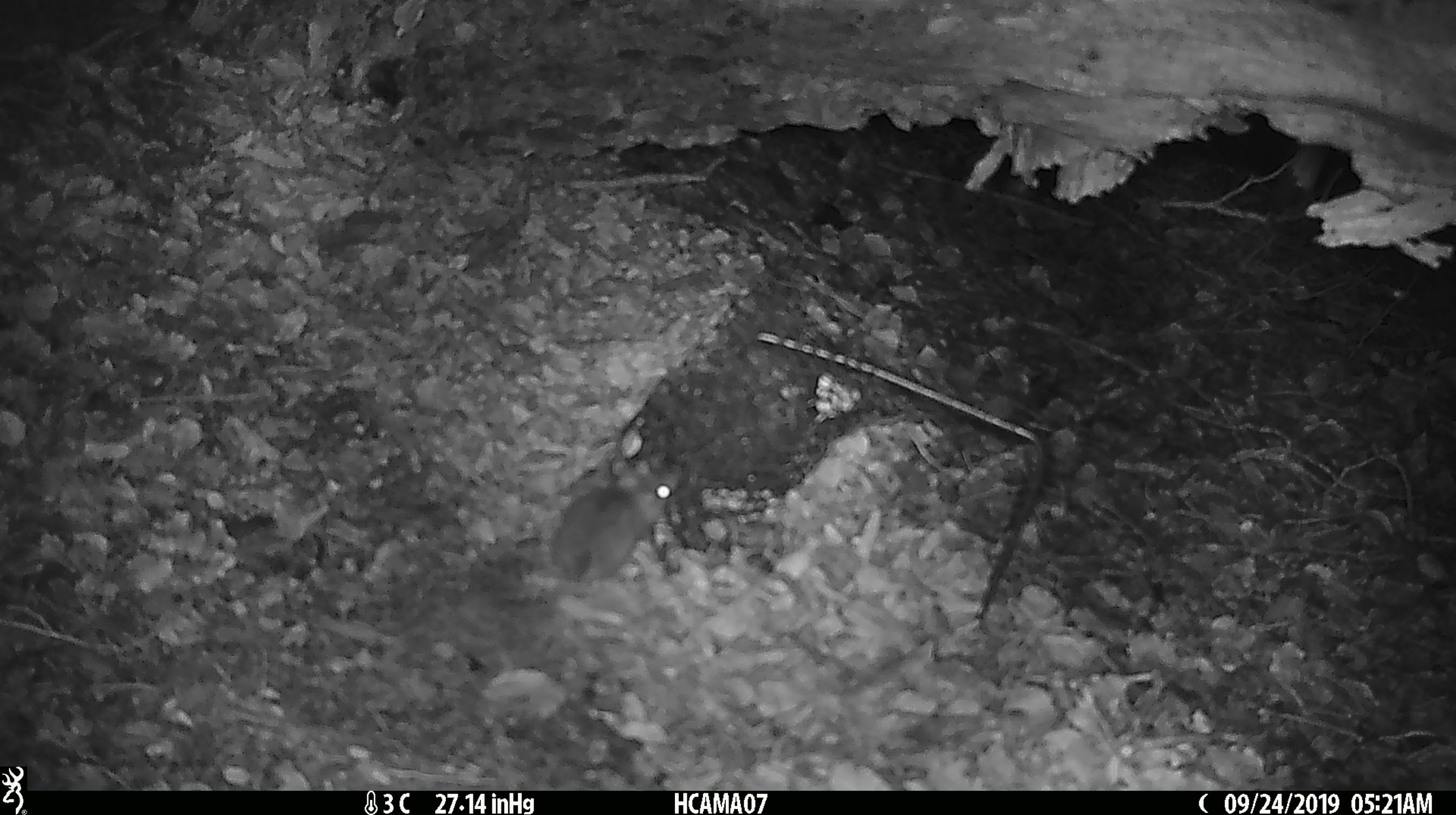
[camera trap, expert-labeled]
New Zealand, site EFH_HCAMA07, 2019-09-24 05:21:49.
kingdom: Animalia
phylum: Chordata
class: Mammalia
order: Rodentia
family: Muridae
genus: Mus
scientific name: Mus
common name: mouse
Mouse (Mus).